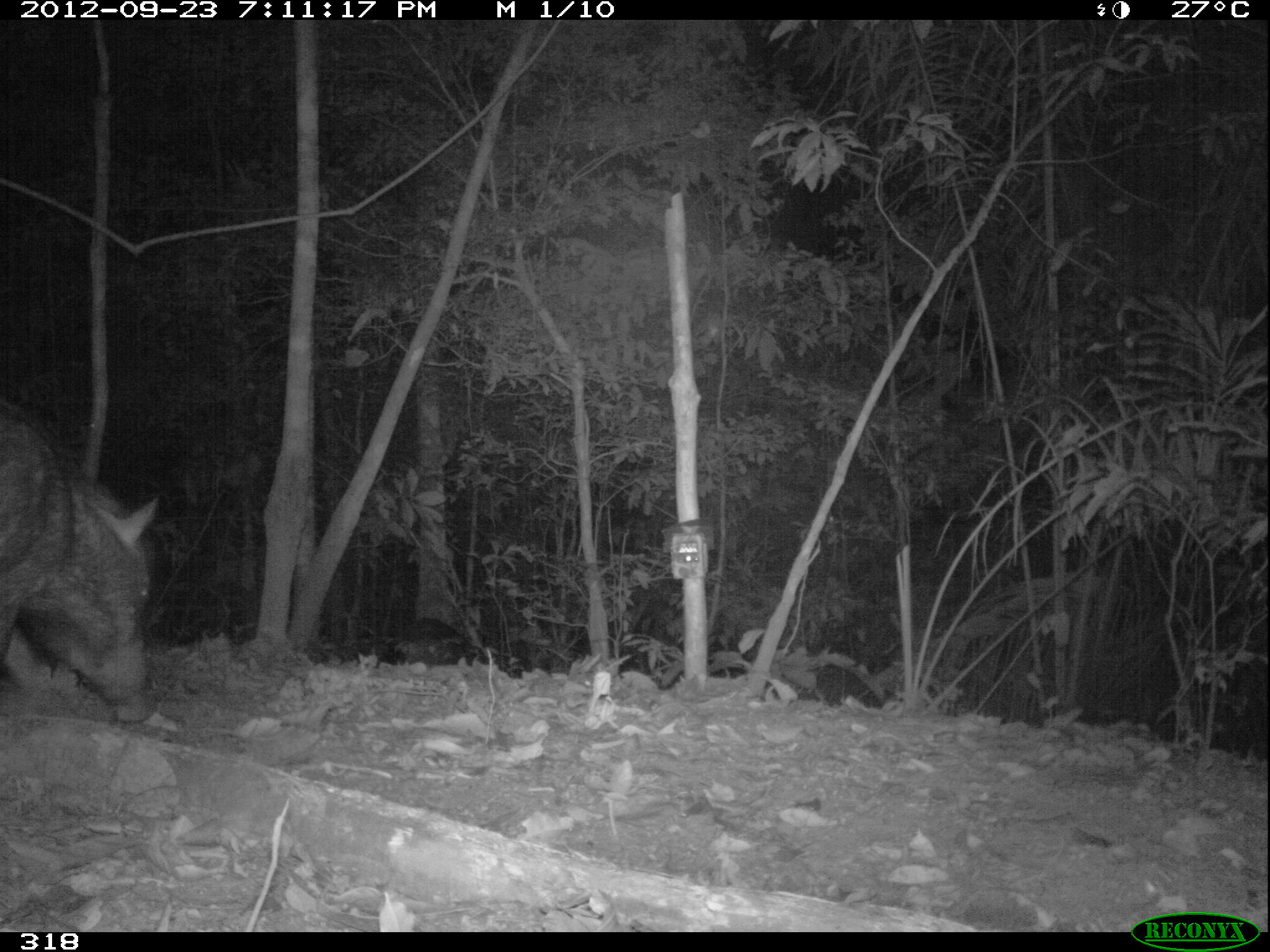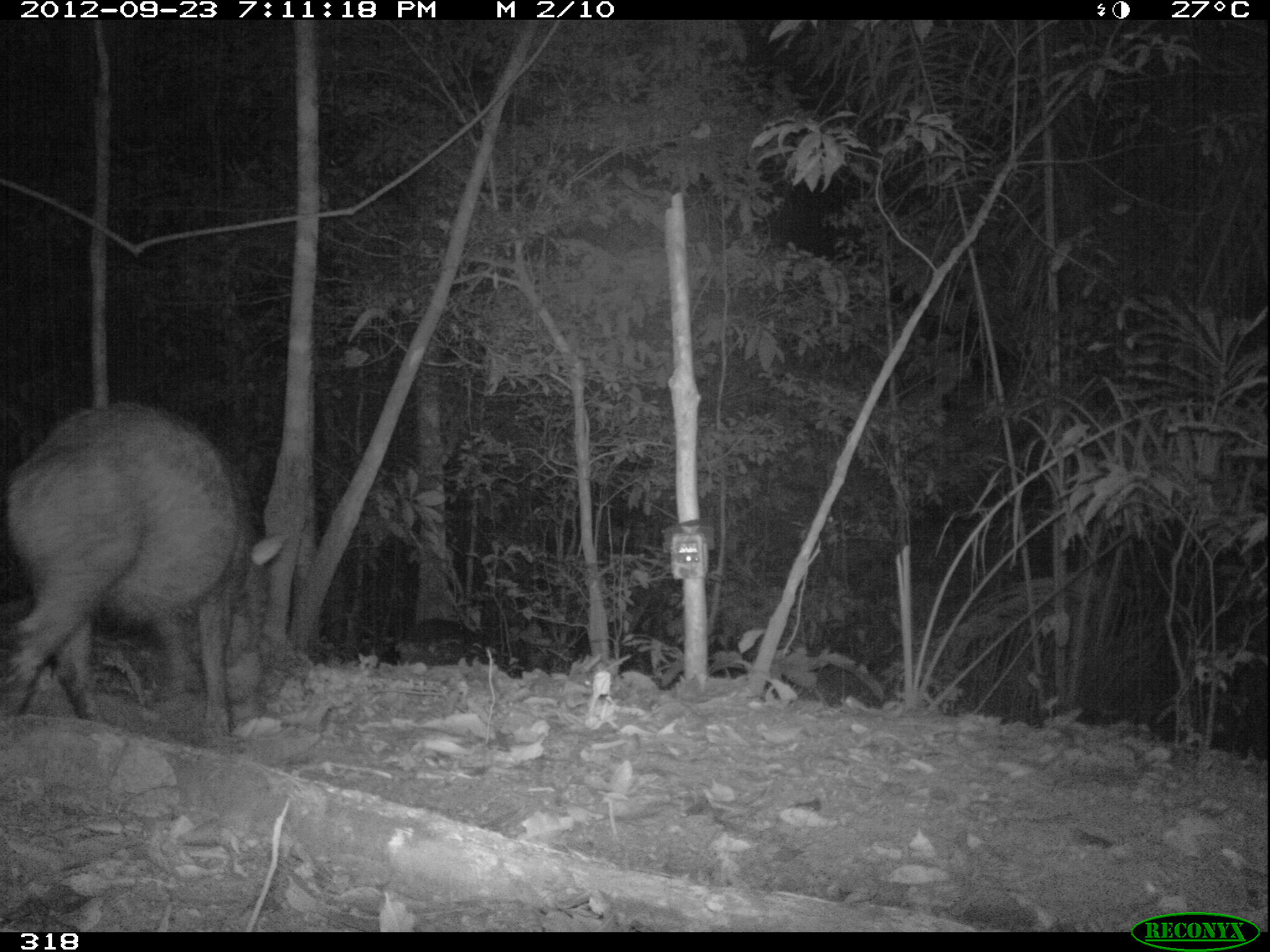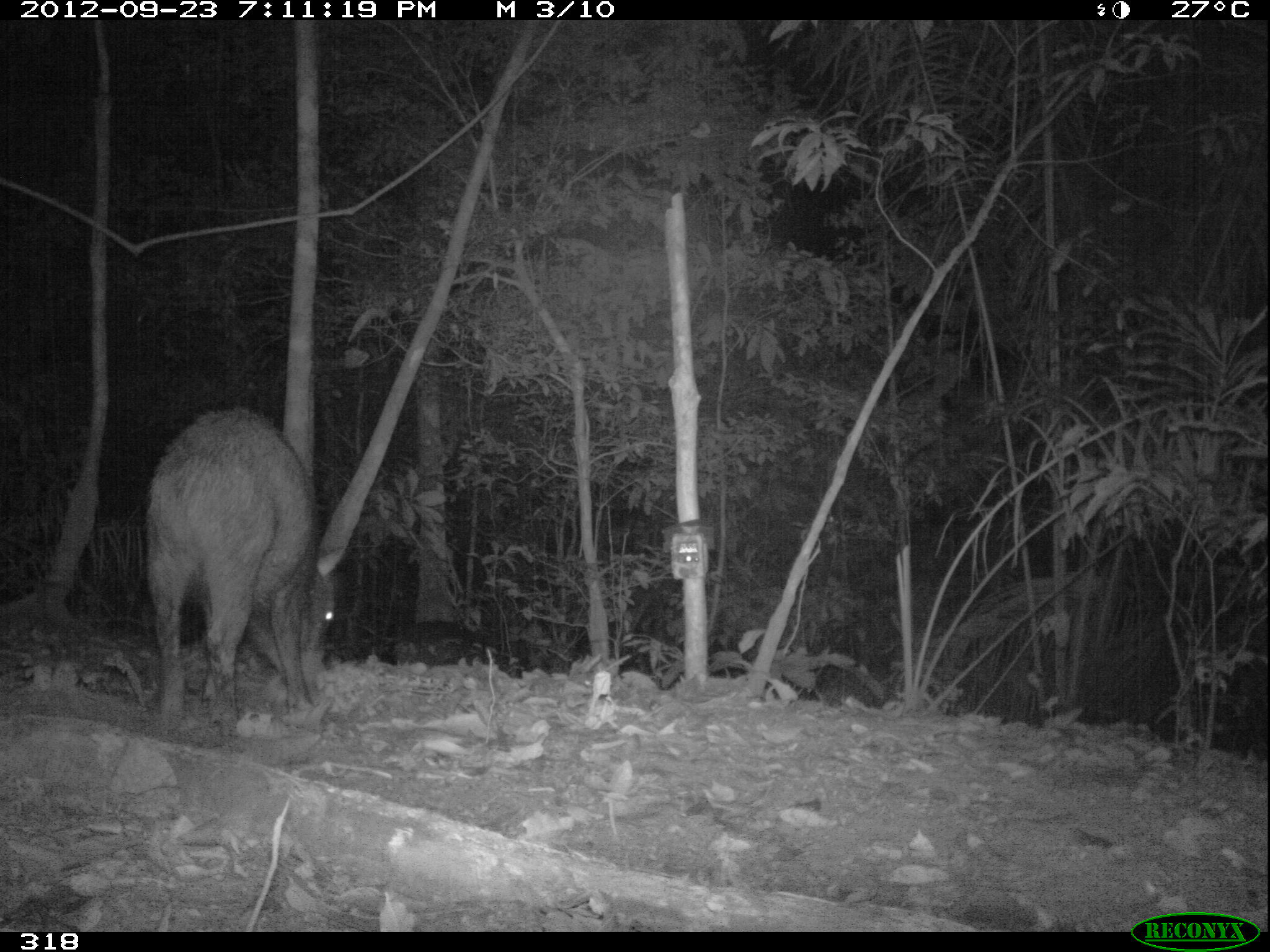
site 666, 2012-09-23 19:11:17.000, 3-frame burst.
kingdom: Animalia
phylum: Chordata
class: Mammalia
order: Artiodactyla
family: Tayassuidae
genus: Tayassu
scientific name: Tayassu pecari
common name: white-lipped peccary